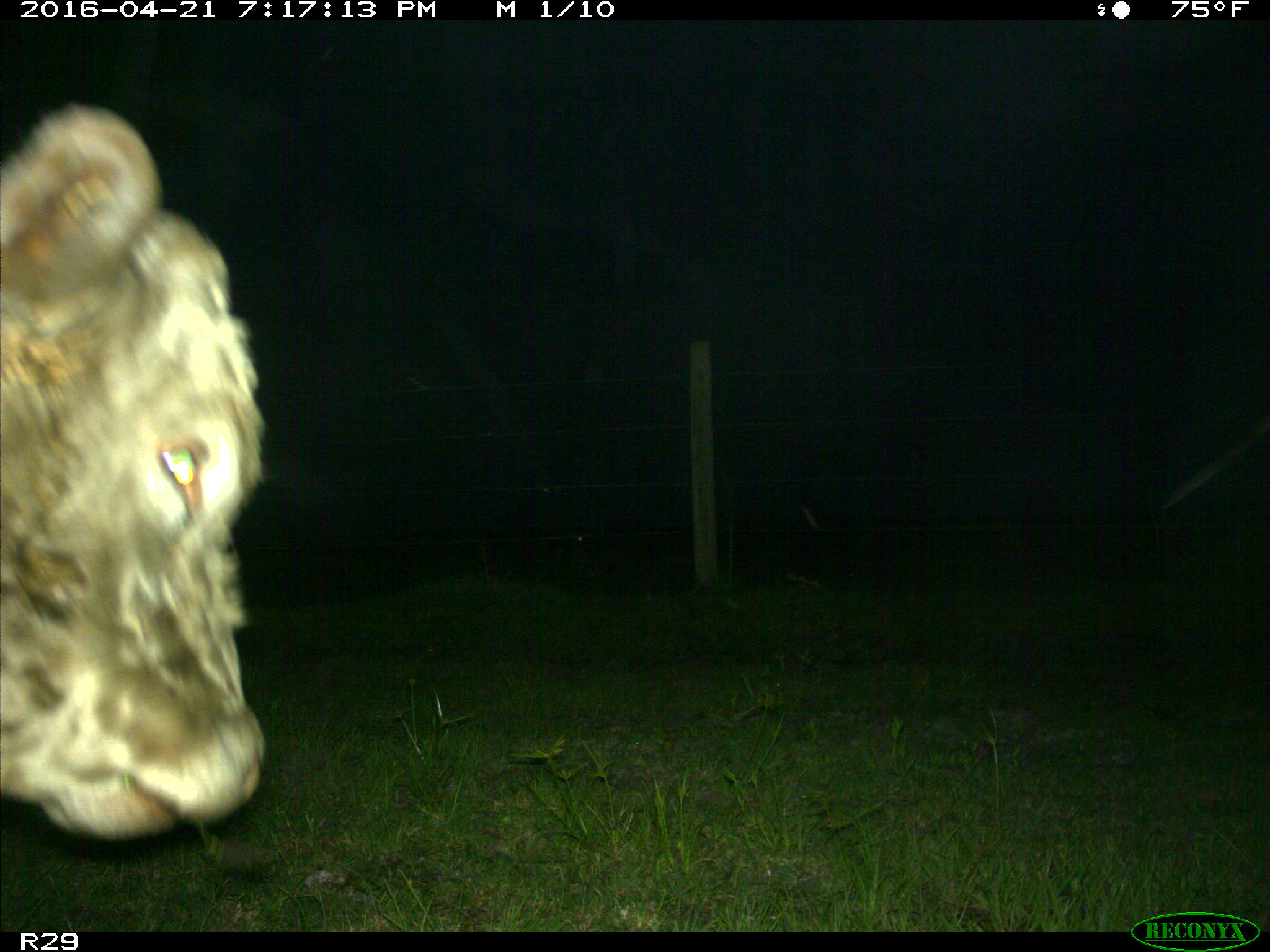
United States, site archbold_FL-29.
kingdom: Animalia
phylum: Chordata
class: Mammalia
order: Artiodactyla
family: Bovidae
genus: Bos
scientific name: Bos taurus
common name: domestic cow